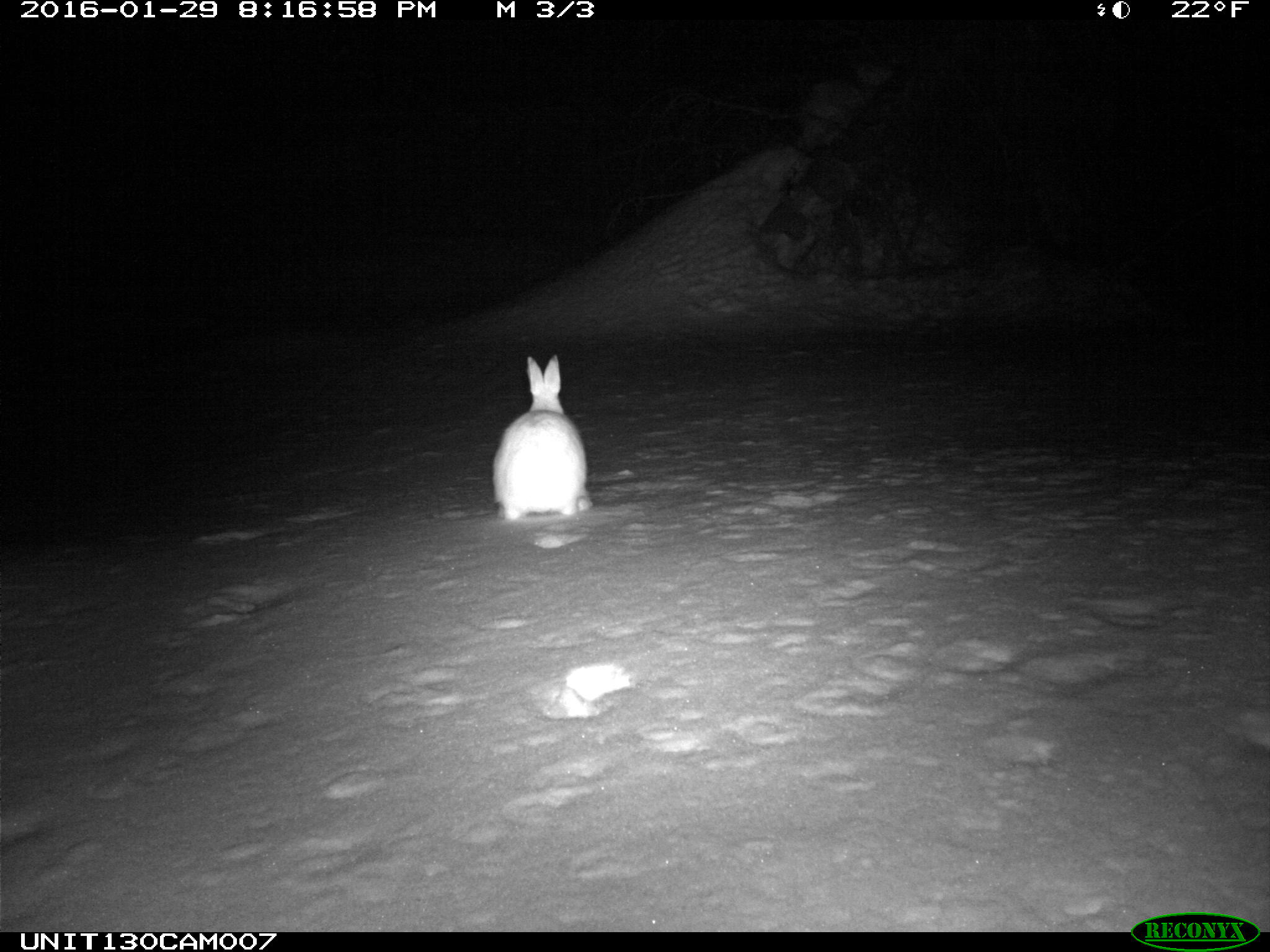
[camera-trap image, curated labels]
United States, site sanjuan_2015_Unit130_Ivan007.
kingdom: Animalia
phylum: Chordata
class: Mammalia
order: Lagomorpha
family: Leporidae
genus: Lepus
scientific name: Lepus americanus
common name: snowshoe hare